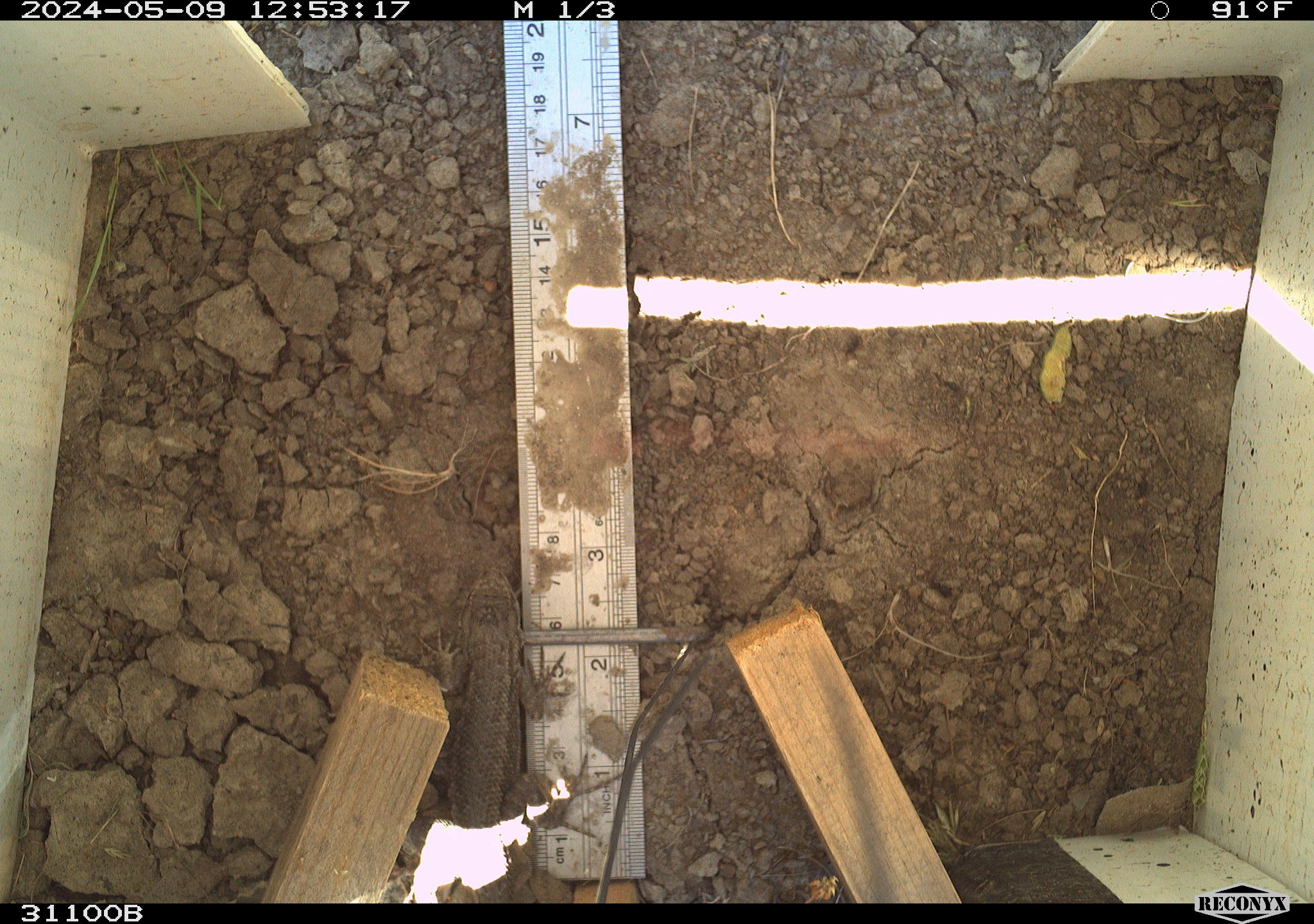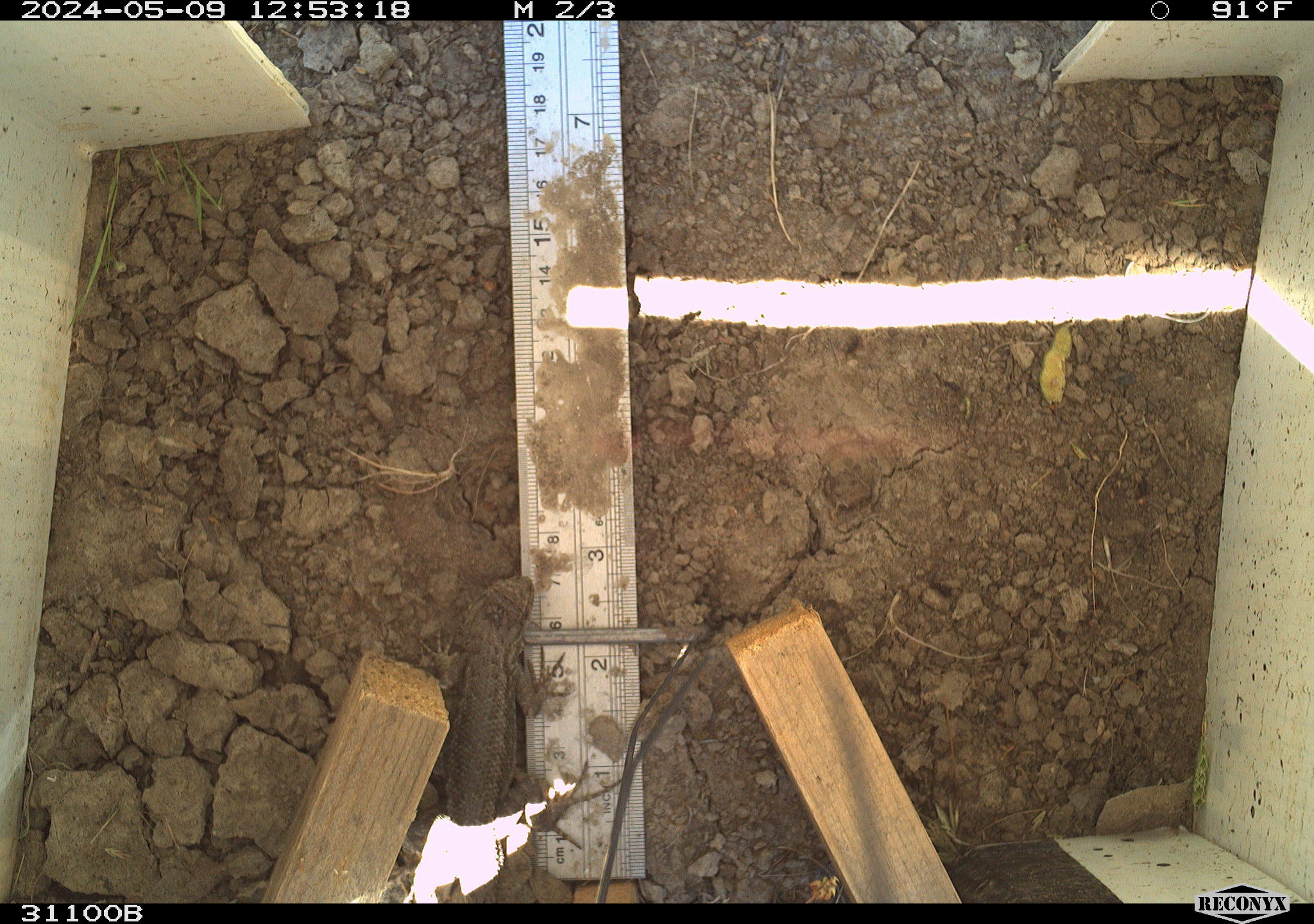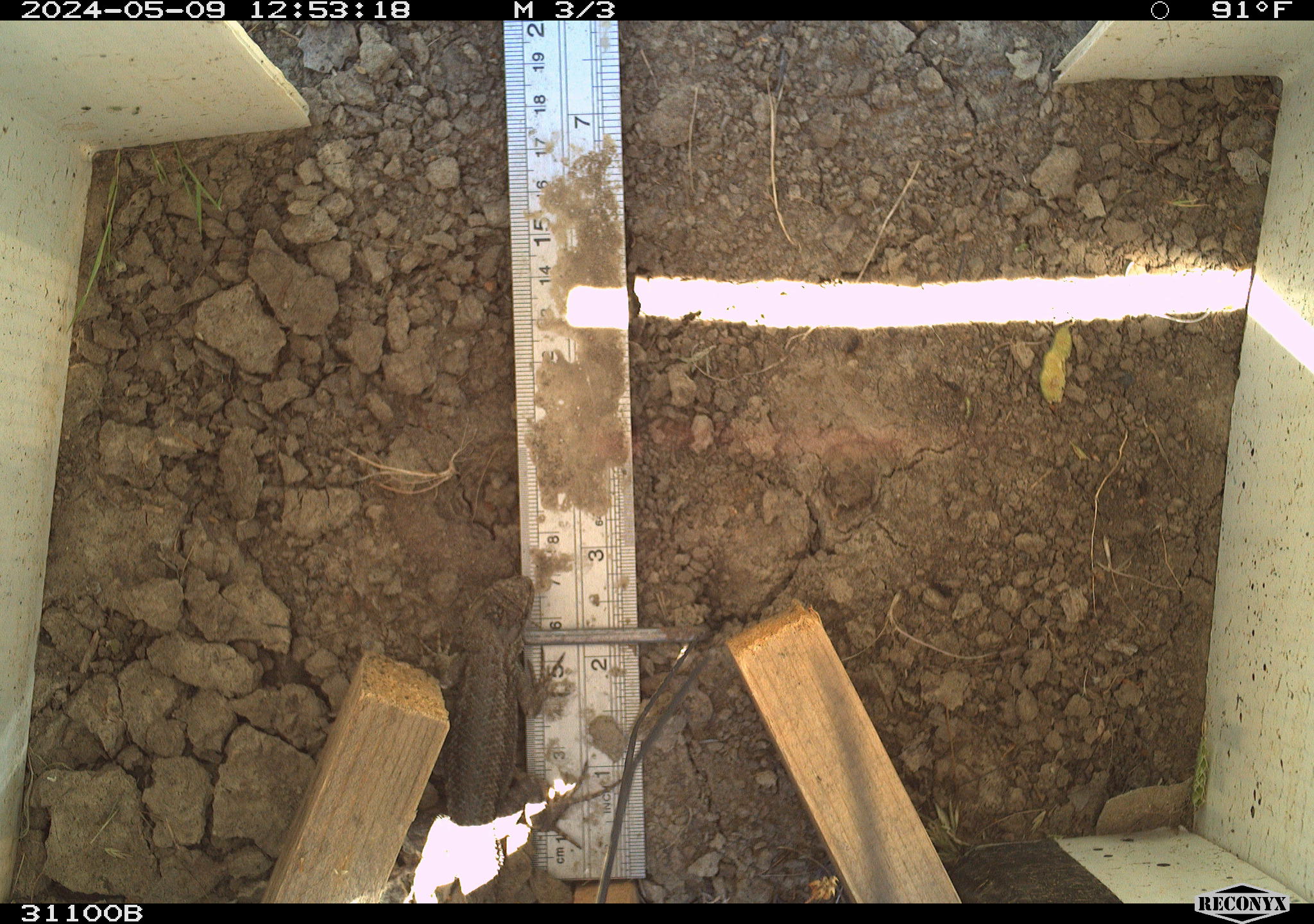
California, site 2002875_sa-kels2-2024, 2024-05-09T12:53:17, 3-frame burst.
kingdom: Animalia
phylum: Chordata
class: Reptilia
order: Squamata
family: Phrynosomatidae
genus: Sceloporus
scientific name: Sceloporus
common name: spiny lizards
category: sceloporus species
Sceloporus species (spiny lizards) (Sceloporus).